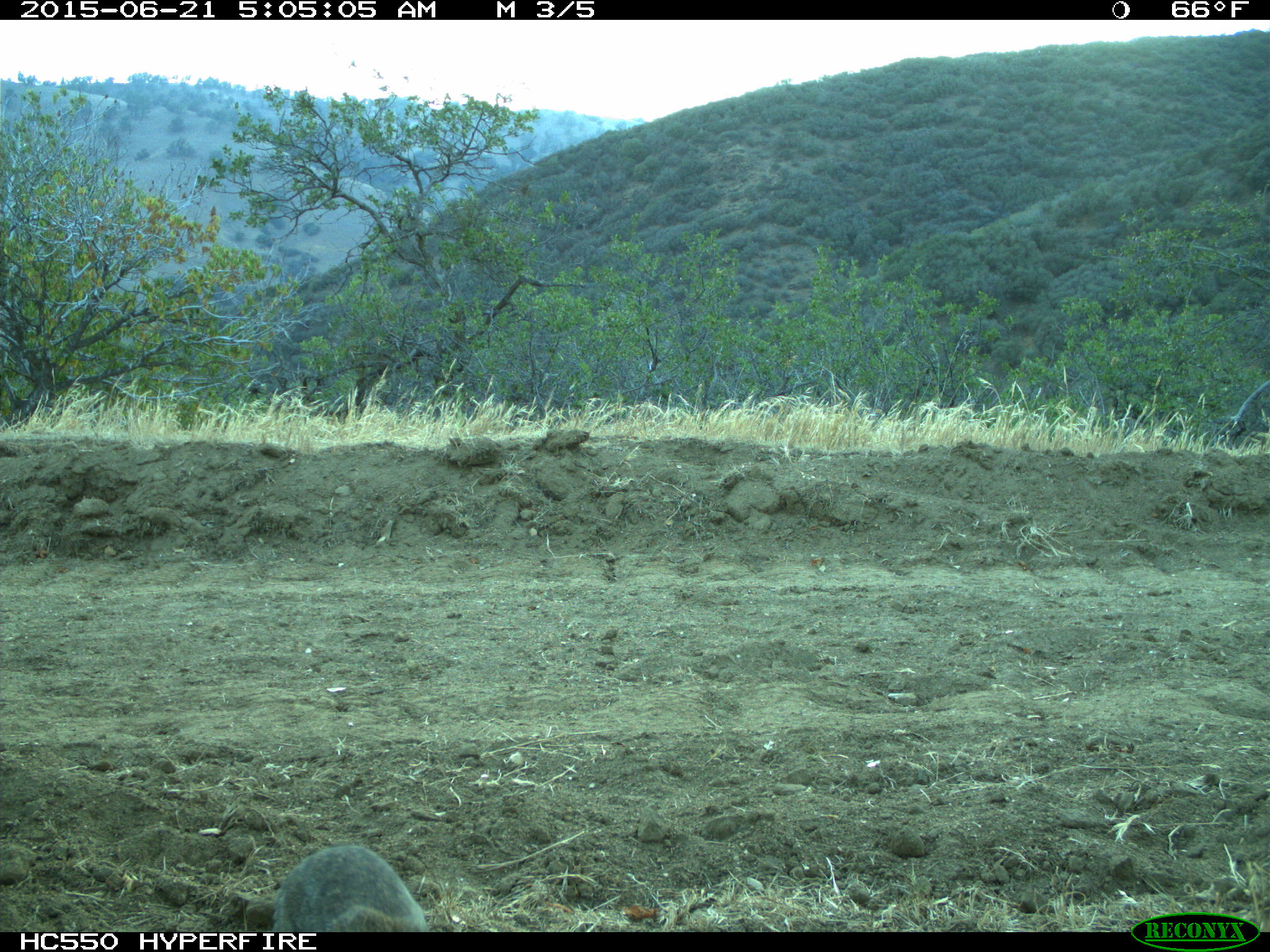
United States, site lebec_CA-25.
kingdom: Animalia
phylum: Chordata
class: Mammalia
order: Lagomorpha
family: Leporidae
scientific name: Leporidae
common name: rabbits and hares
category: unidentified rabbit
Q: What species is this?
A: Unidentified rabbit (rabbits and hares) (Leporidae).